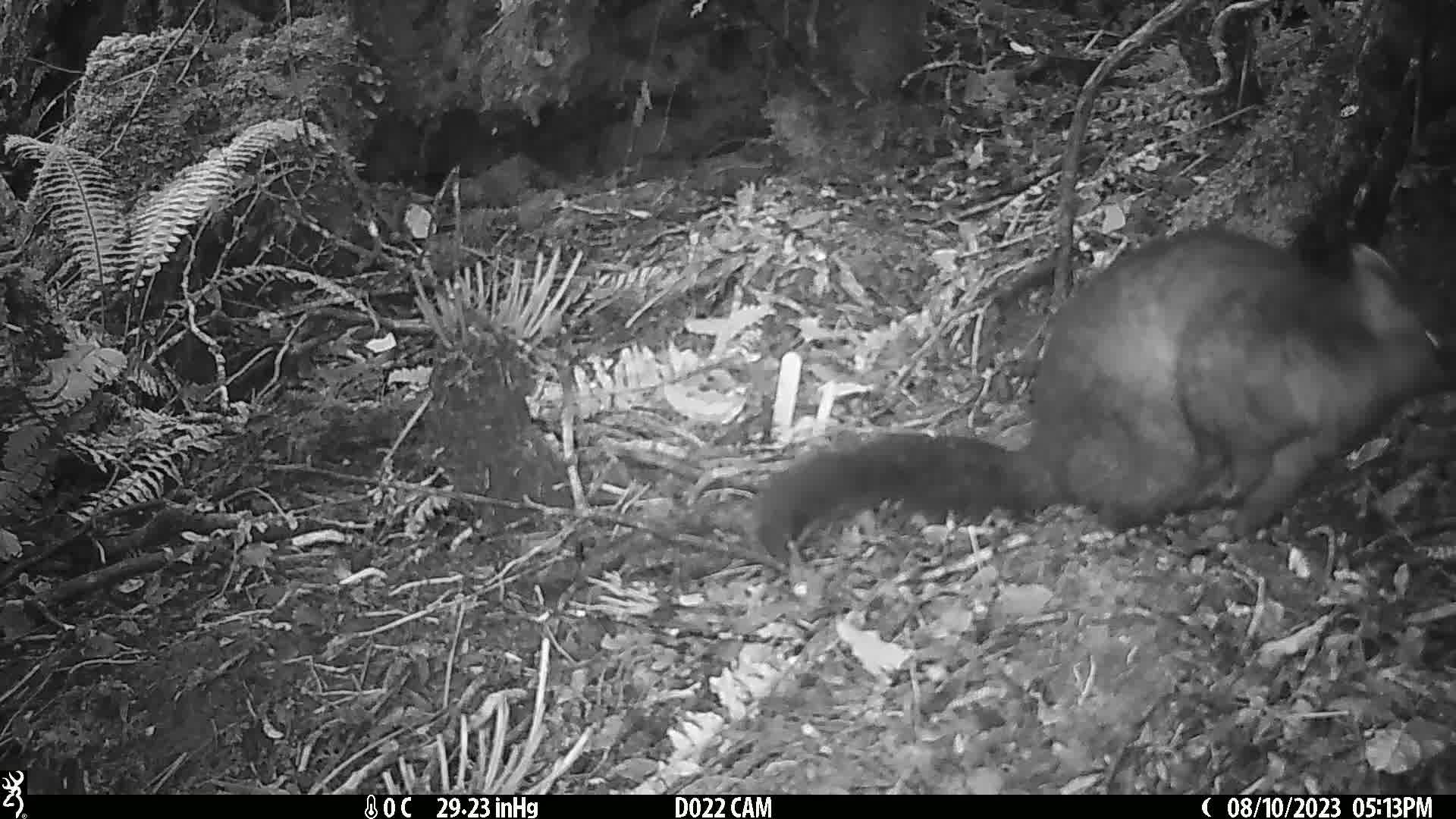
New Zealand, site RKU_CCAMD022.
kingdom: Animalia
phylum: Chordata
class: Mammalia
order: Diprotodontia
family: Phalangeridae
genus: Trichosurus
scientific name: Trichosurus vulpecula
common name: common brushtail possum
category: possum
Possum (common brushtail possum) (Trichosurus vulpecula).